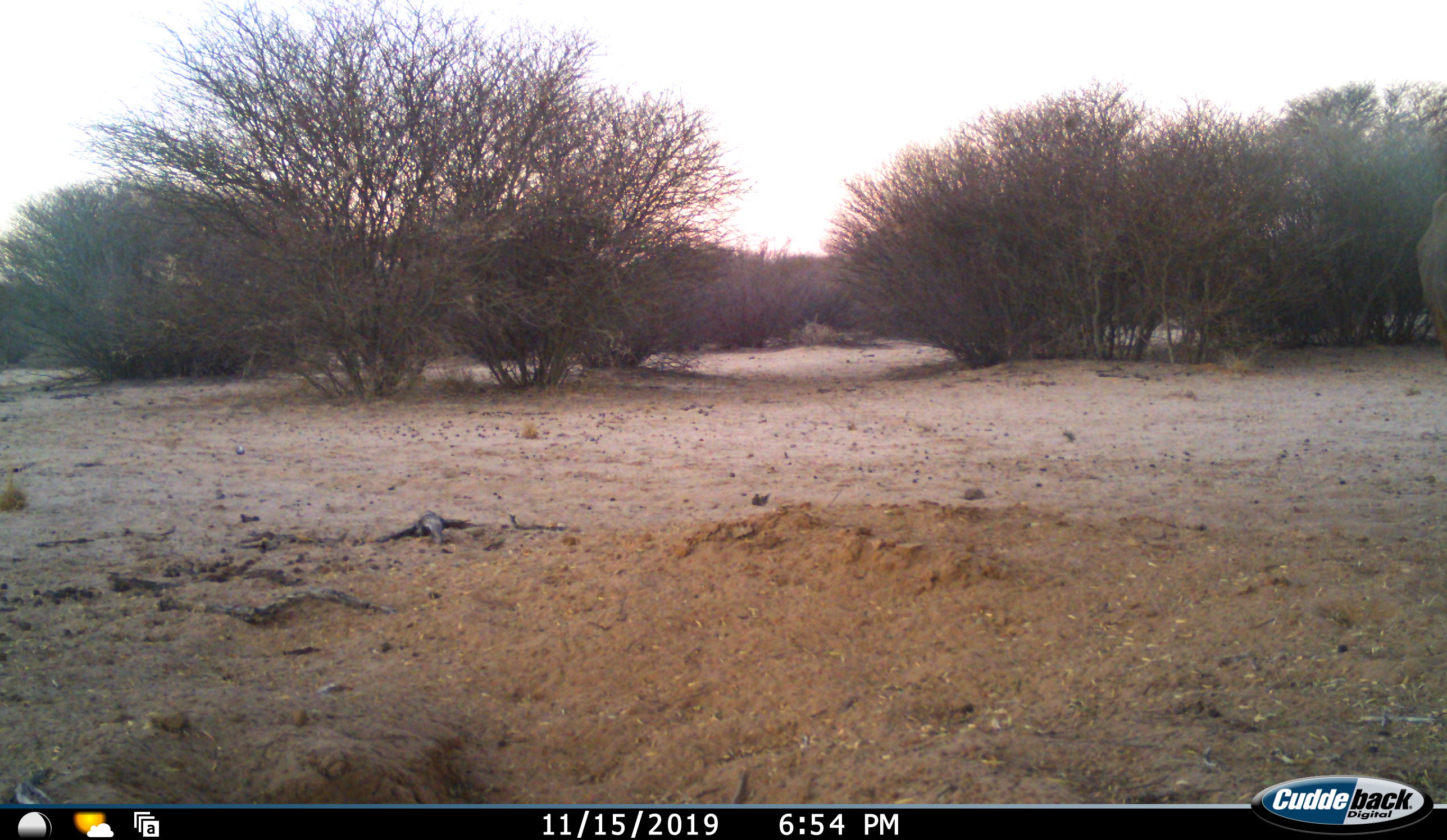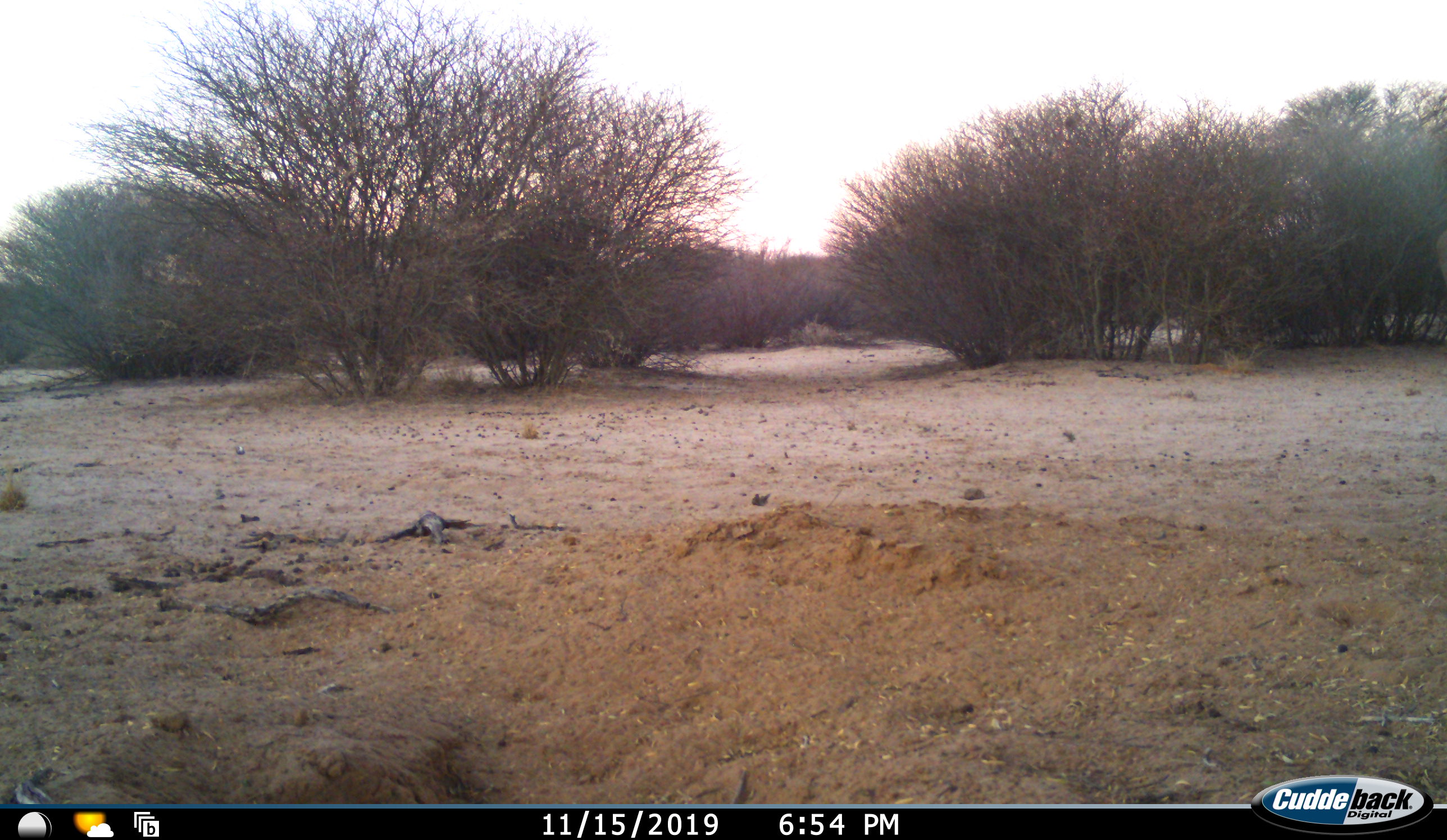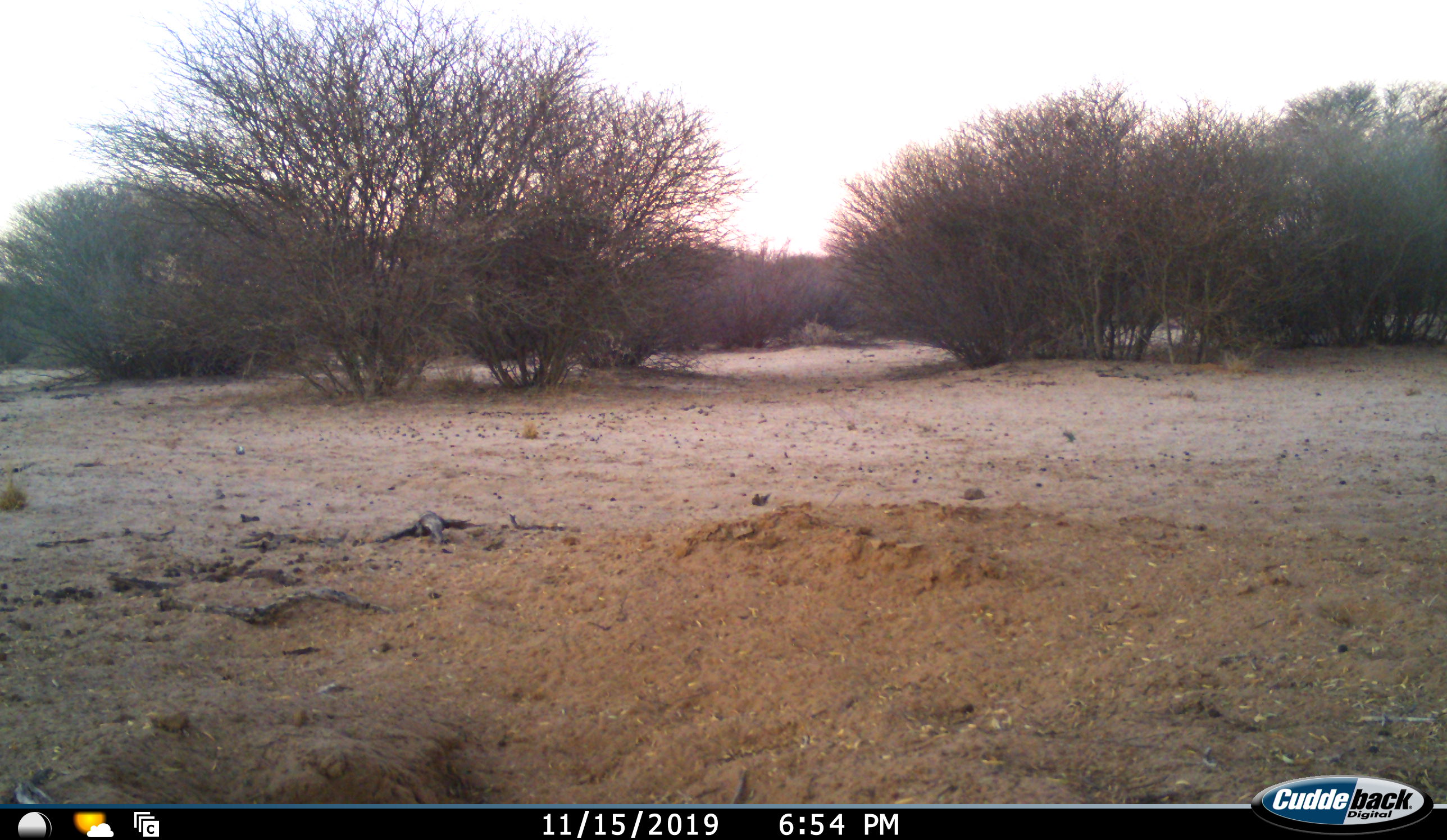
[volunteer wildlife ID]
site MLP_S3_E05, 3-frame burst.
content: unidentified animal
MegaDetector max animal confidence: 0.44